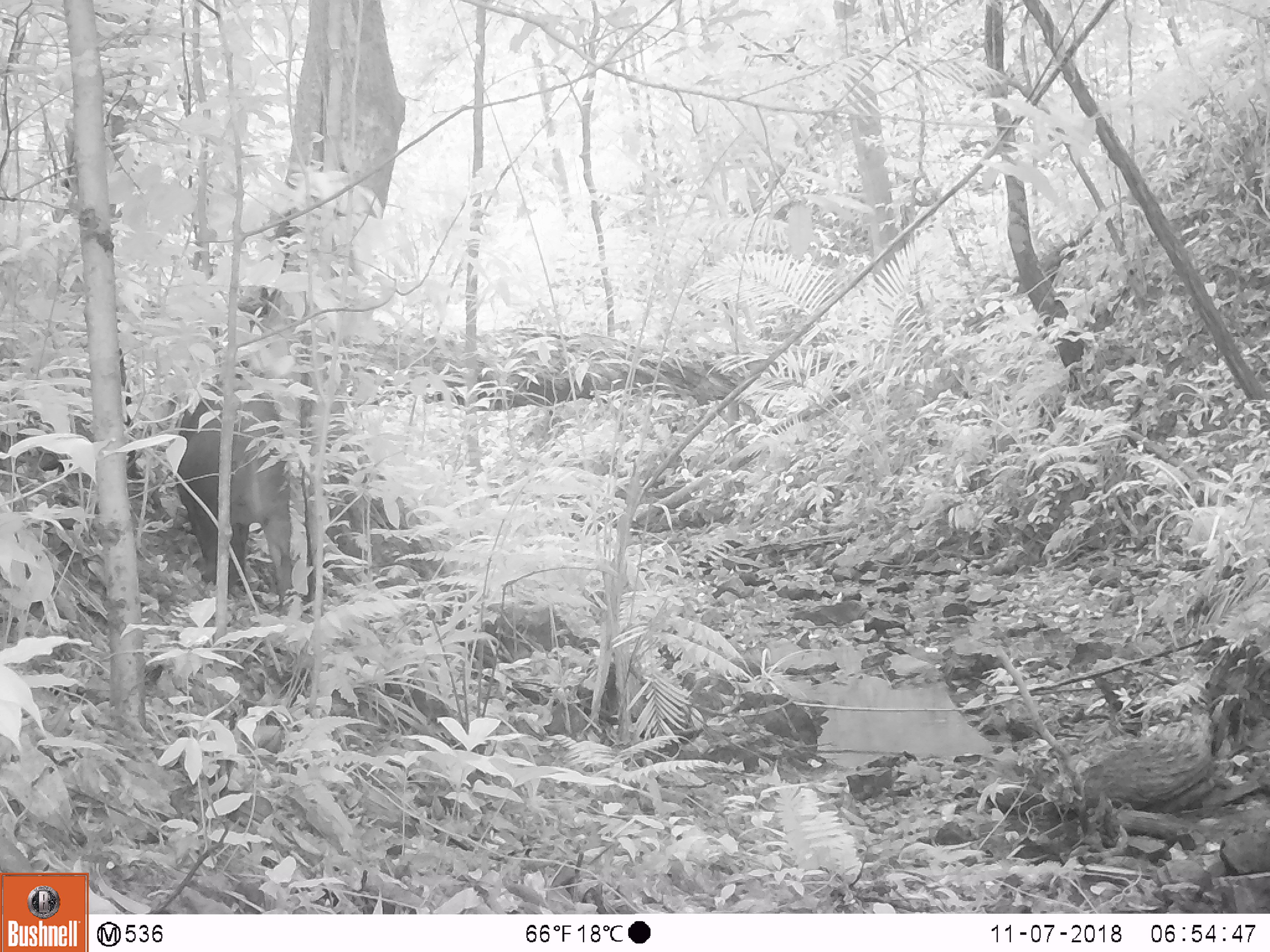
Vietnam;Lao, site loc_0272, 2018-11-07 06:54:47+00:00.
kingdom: Animalia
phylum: Chordata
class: Mammalia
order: Artiodactyla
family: Suidae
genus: Sus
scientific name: Sus scrofa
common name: eurasian wild pig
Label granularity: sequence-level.